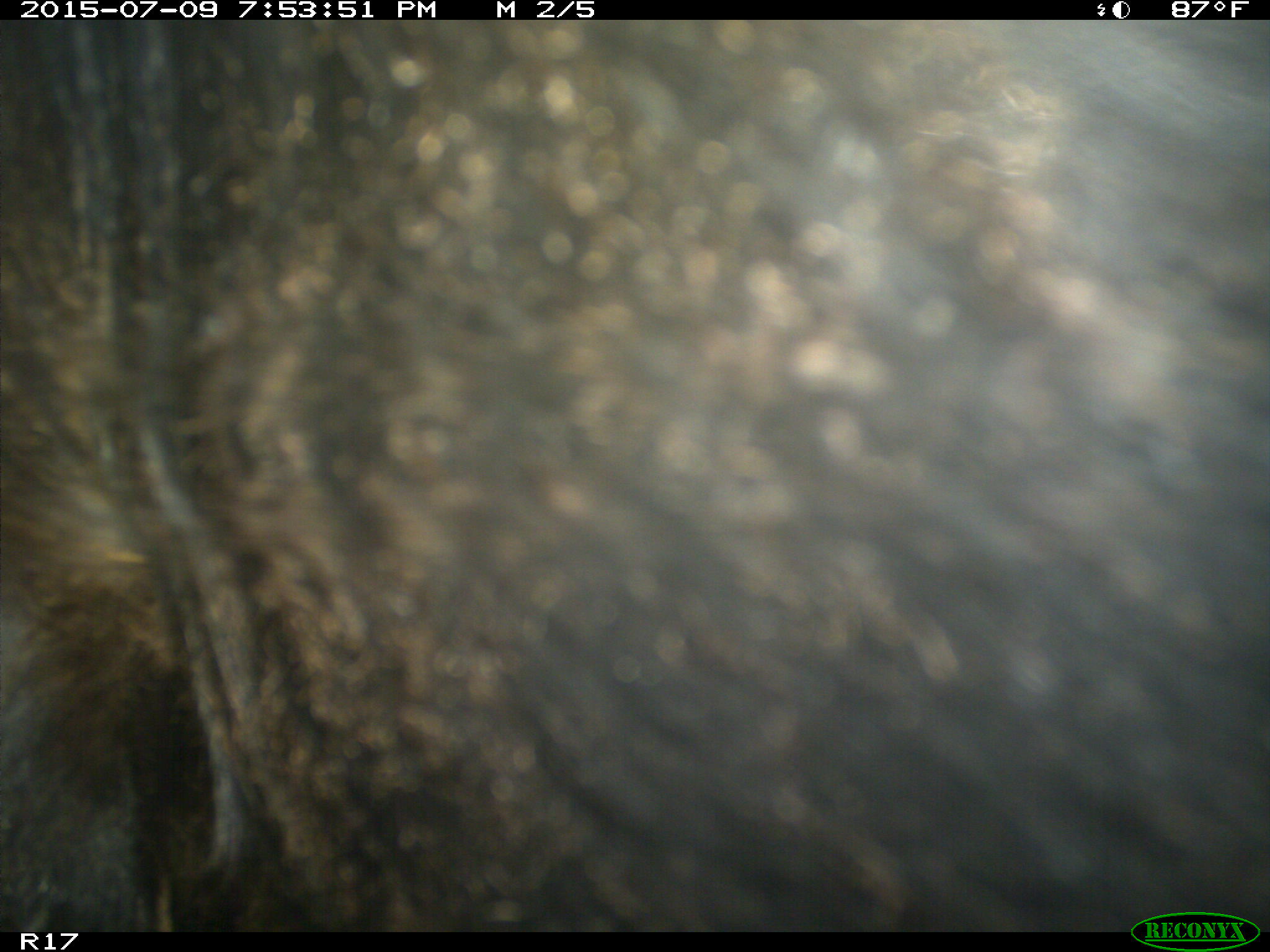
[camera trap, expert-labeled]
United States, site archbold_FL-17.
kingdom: Animalia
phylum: Chordata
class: Mammalia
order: Artiodactyla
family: Bovidae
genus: Bos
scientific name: Bos taurus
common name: domestic cow